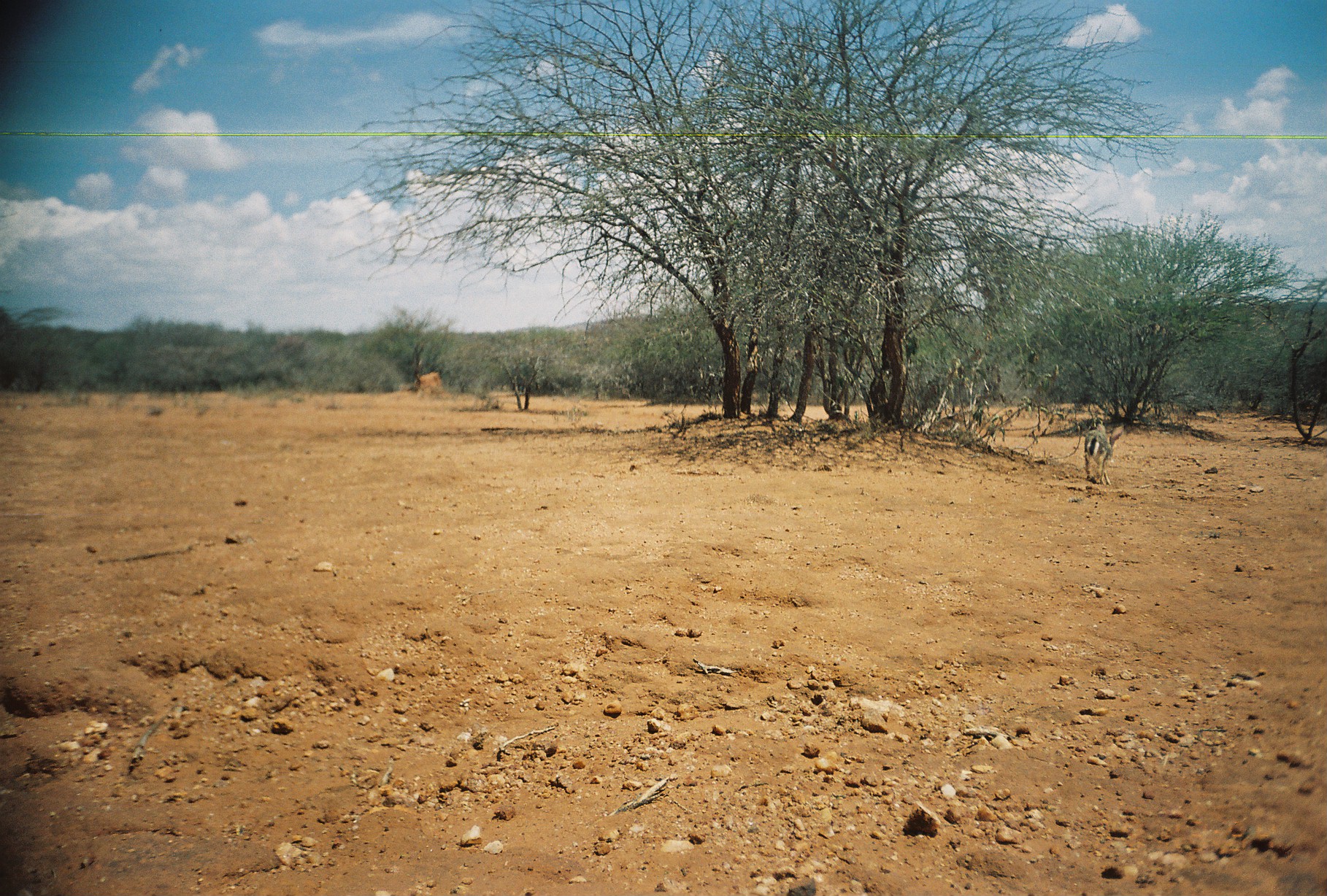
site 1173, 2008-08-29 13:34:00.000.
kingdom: Animalia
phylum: Chordata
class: Mammalia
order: Lagomorpha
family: Leporidae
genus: Lepus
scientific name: Lepus saxatilis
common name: scrub hare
Lepus saxatilis (scrub hare), count 1.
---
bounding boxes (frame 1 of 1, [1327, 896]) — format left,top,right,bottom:
lepus saxatilis: 1085,425,1124,484